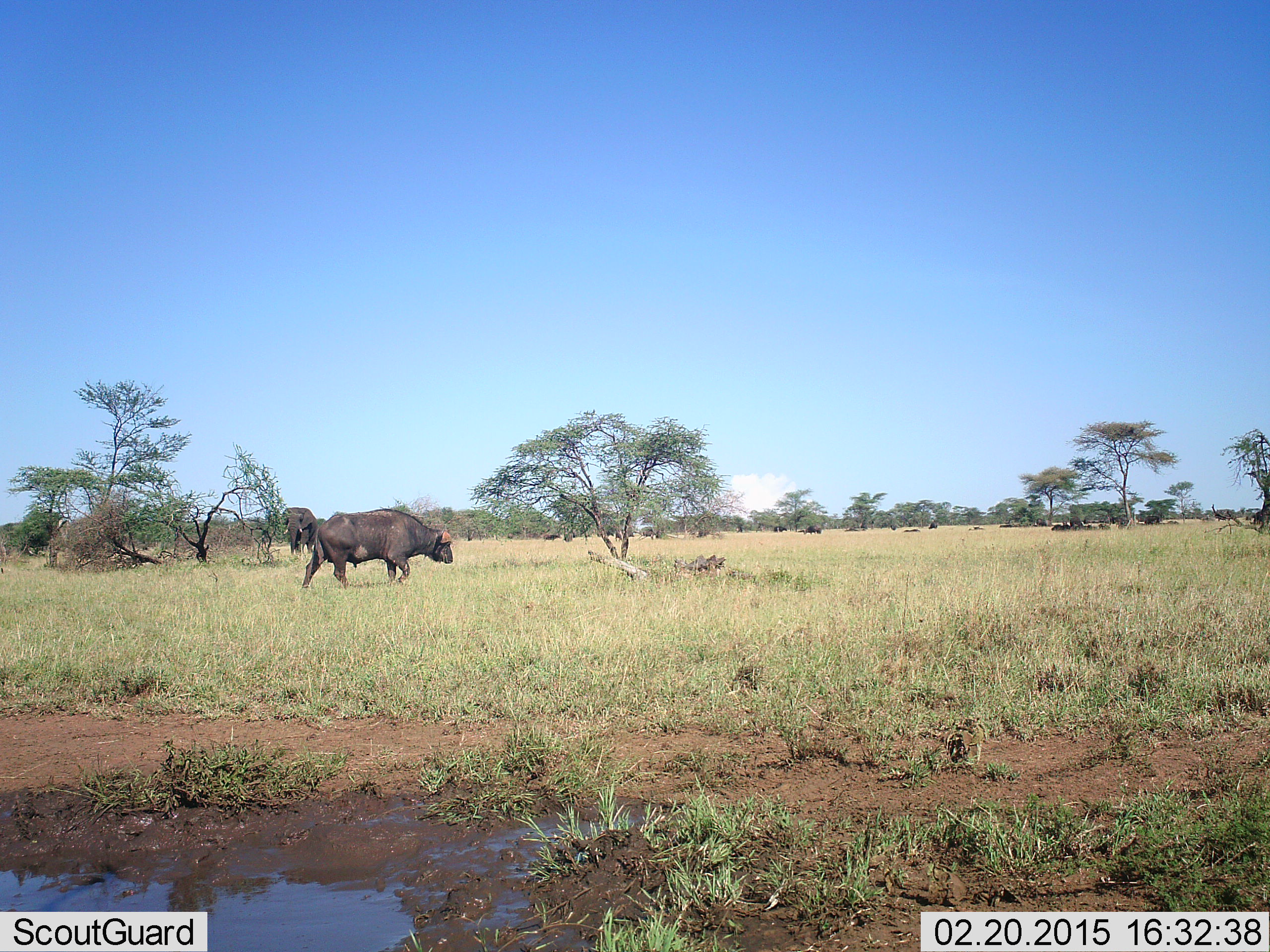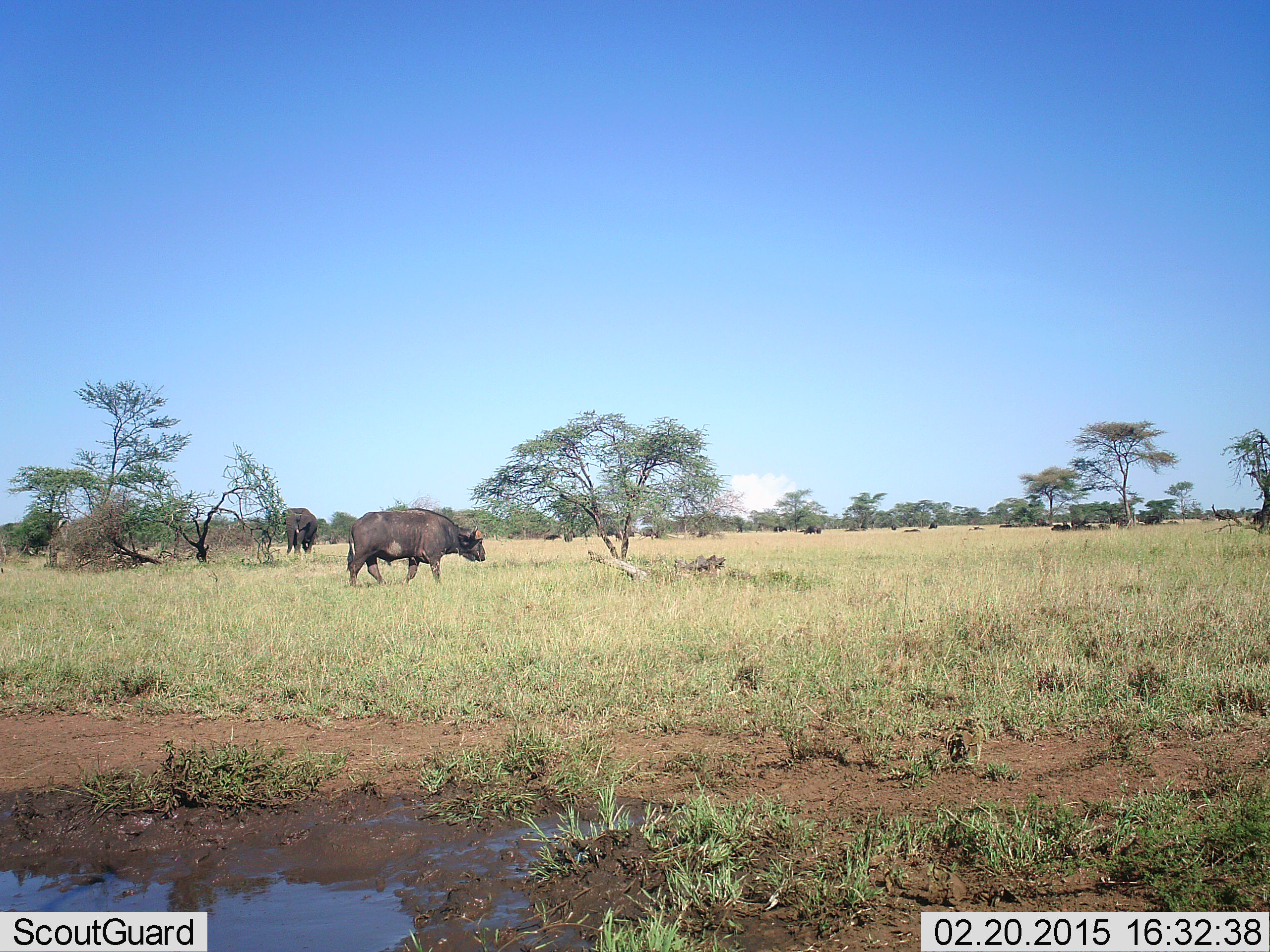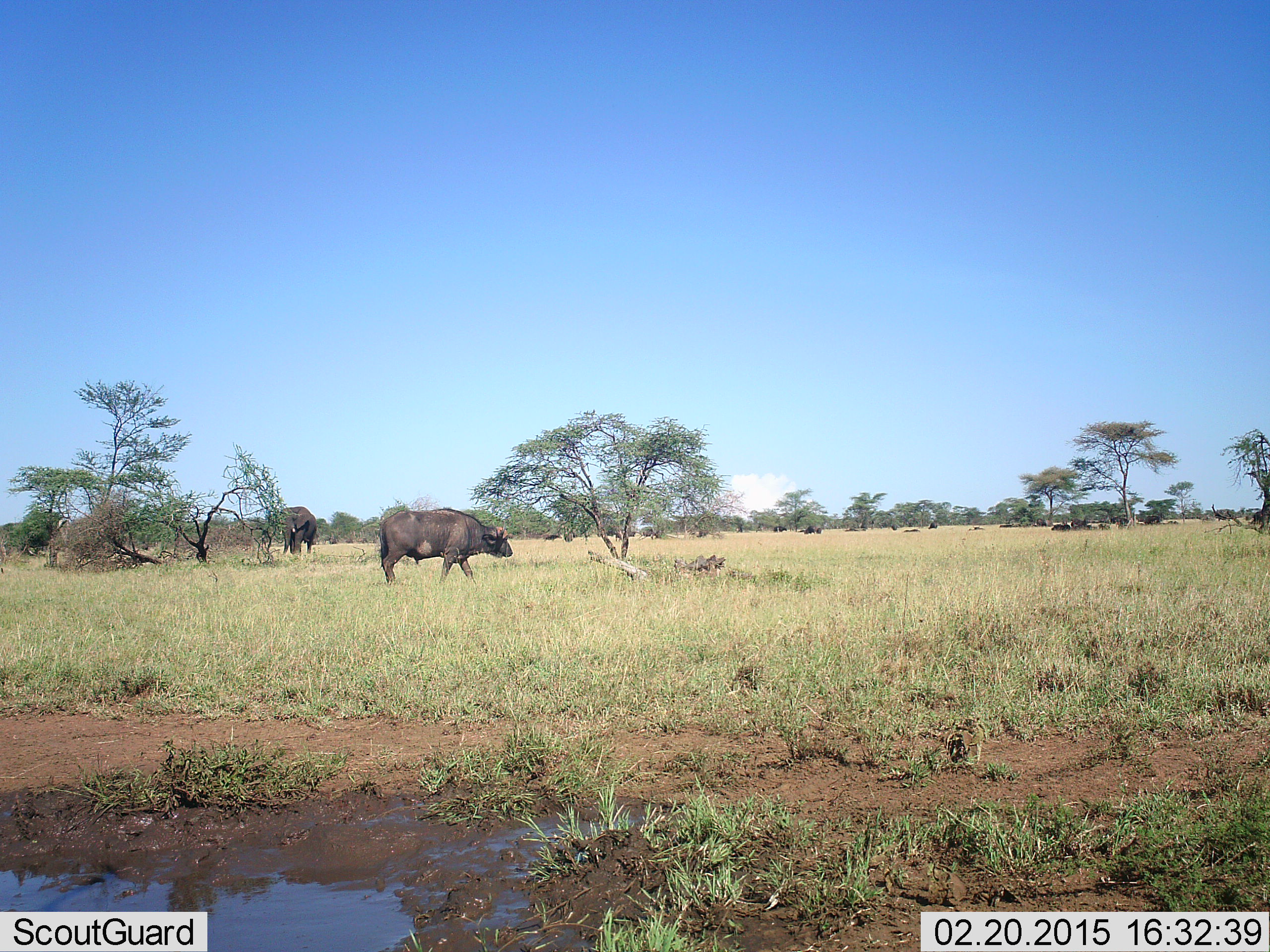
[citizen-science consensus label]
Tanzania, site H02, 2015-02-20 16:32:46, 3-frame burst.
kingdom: Animalia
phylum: Chordata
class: Mammalia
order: Artiodactyla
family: Bovidae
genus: Syncerus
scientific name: Syncerus caffer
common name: cape buffalo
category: buffalo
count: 1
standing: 0%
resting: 8%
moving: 100%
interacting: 0%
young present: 0%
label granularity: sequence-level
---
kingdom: Animalia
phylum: Chordata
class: Mammalia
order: Proboscidea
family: Elephantidae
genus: Loxodonta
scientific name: Loxodonta africana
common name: african bush elephant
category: elephant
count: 1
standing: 40%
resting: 0%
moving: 60%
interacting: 0%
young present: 0%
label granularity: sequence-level